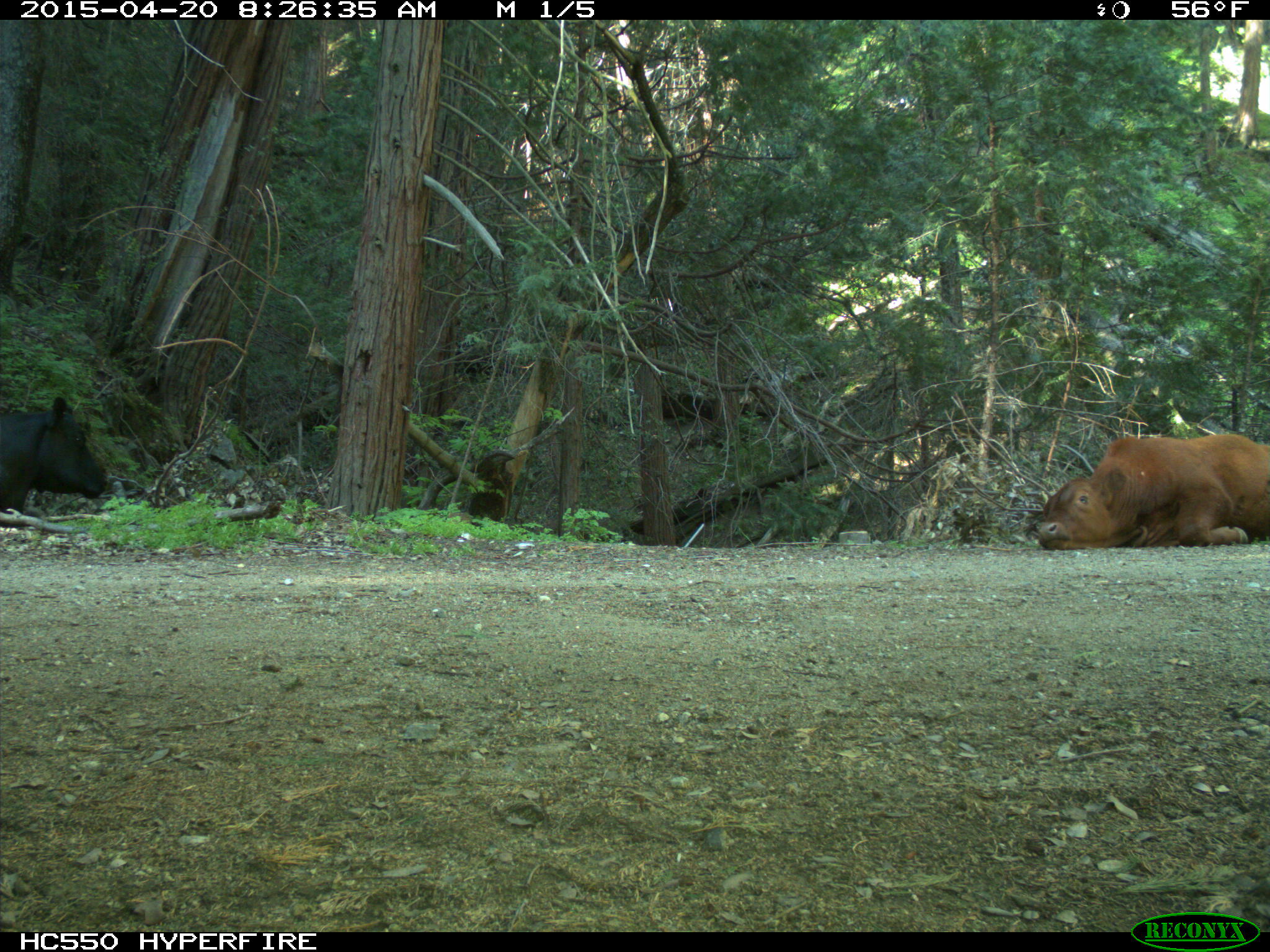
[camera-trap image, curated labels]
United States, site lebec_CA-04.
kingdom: Animalia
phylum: Chordata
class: Mammalia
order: Artiodactyla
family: Bovidae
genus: Bos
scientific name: Bos taurus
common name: domestic cow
Bos taurus (domestic cow).